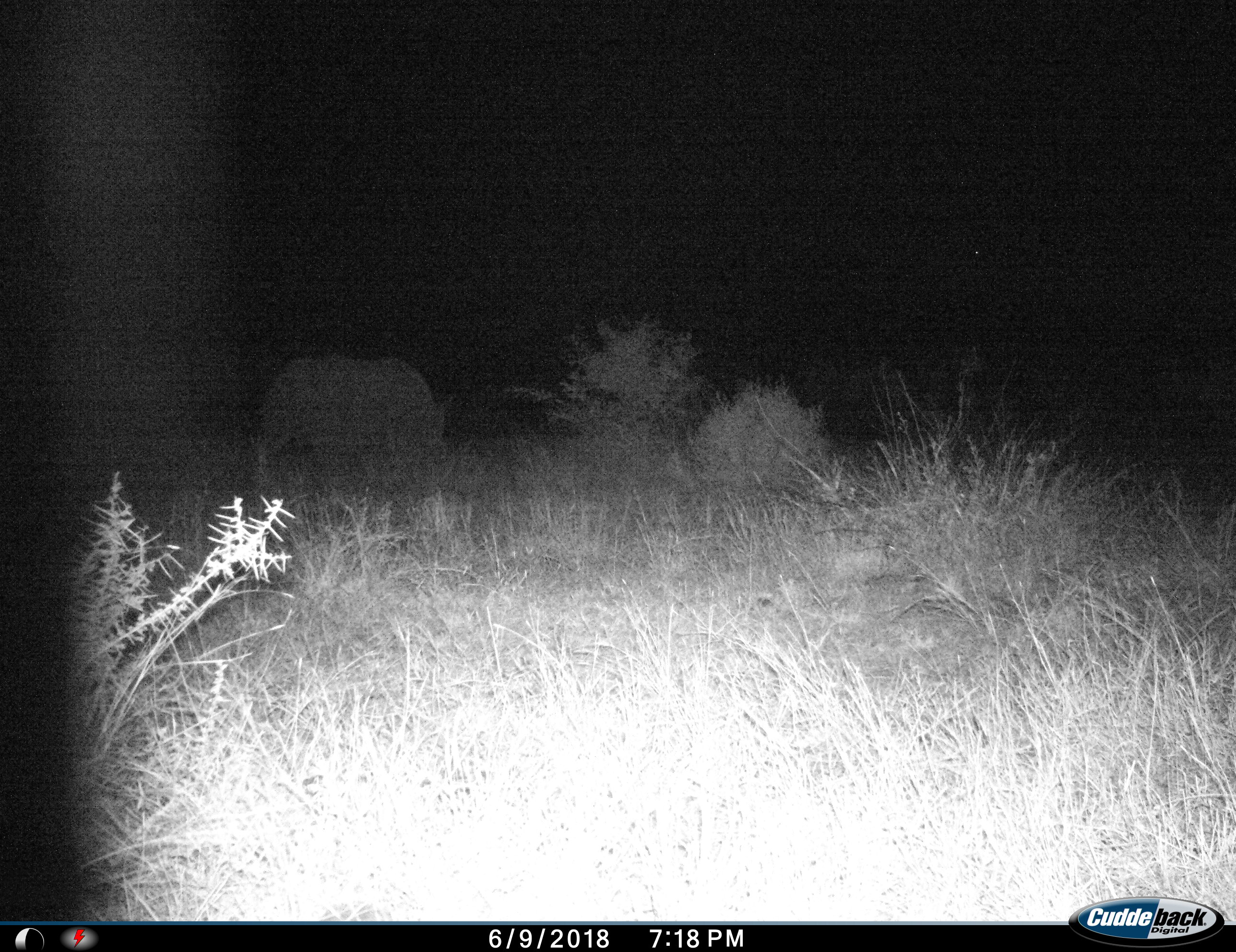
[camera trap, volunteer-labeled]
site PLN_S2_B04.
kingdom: Animalia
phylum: Chordata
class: Mammalia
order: Perissodactyla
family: Rhinocerotidae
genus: Ceratotherium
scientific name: Ceratotherium simum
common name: white rhinoceros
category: rhinoceroswhite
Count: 1.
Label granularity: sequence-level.